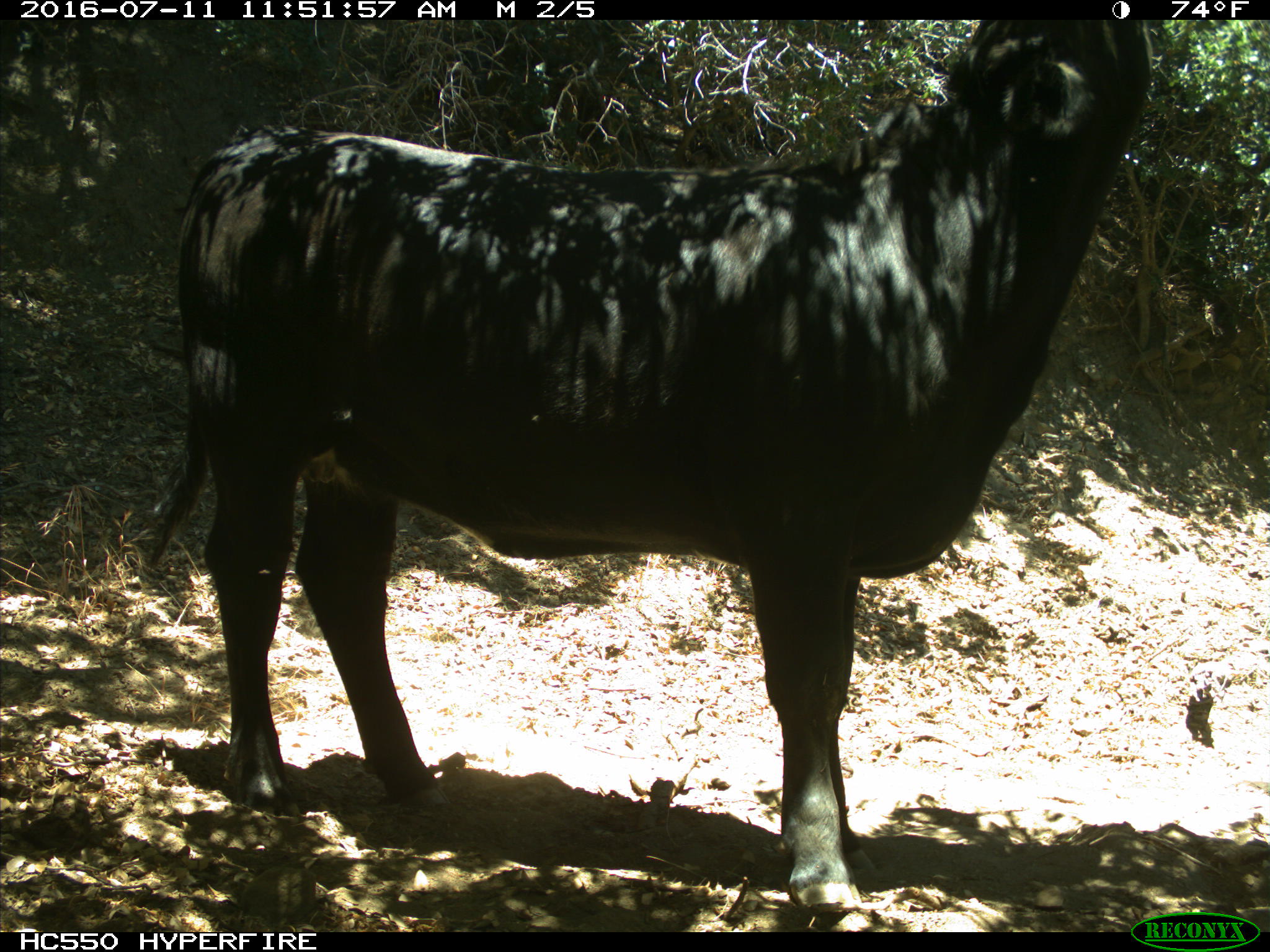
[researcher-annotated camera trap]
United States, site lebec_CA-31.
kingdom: Animalia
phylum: Chordata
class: Mammalia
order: Artiodactyla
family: Bovidae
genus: Bos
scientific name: Bos taurus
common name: domestic cow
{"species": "Bos taurus (domestic cow)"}